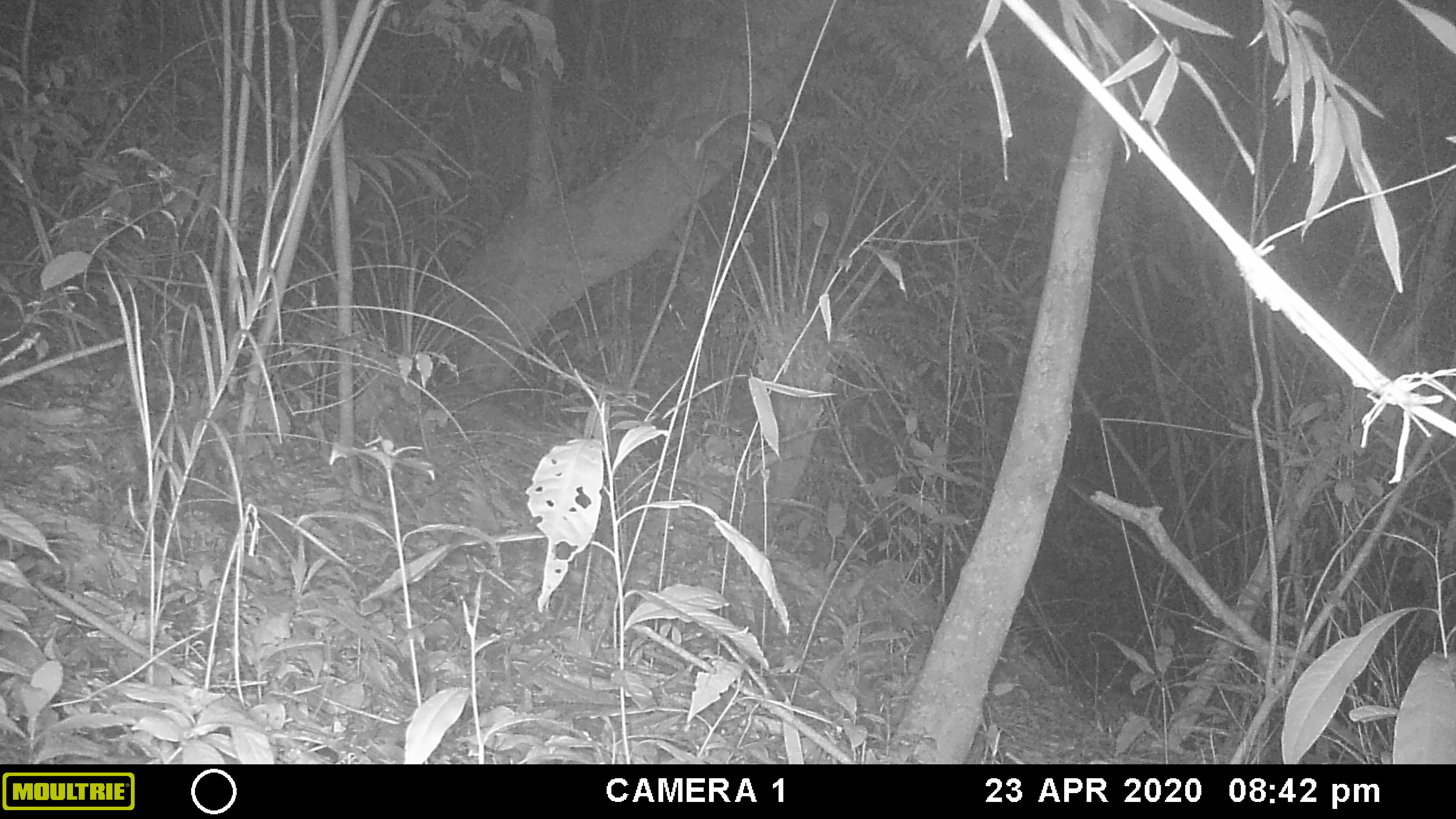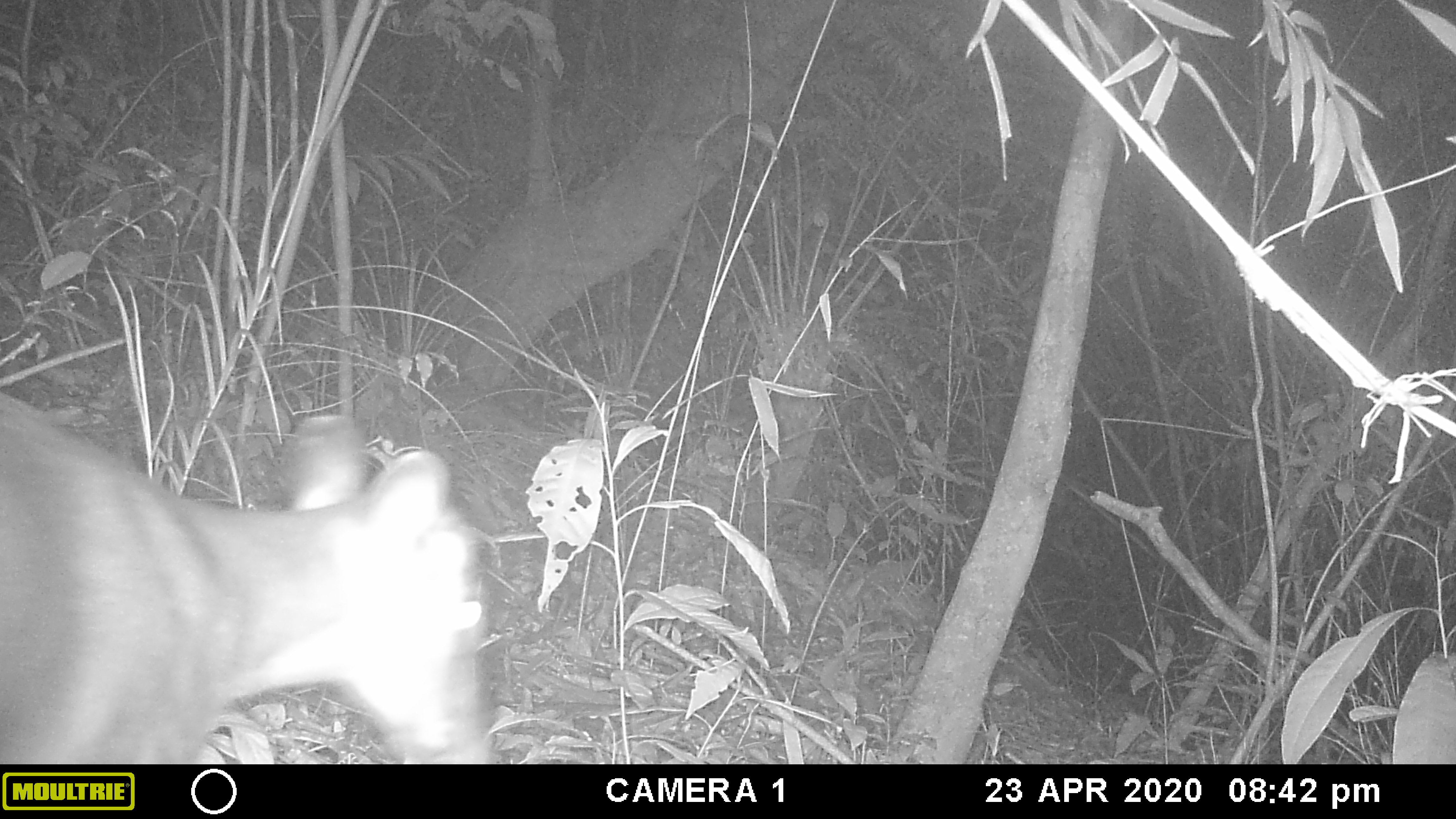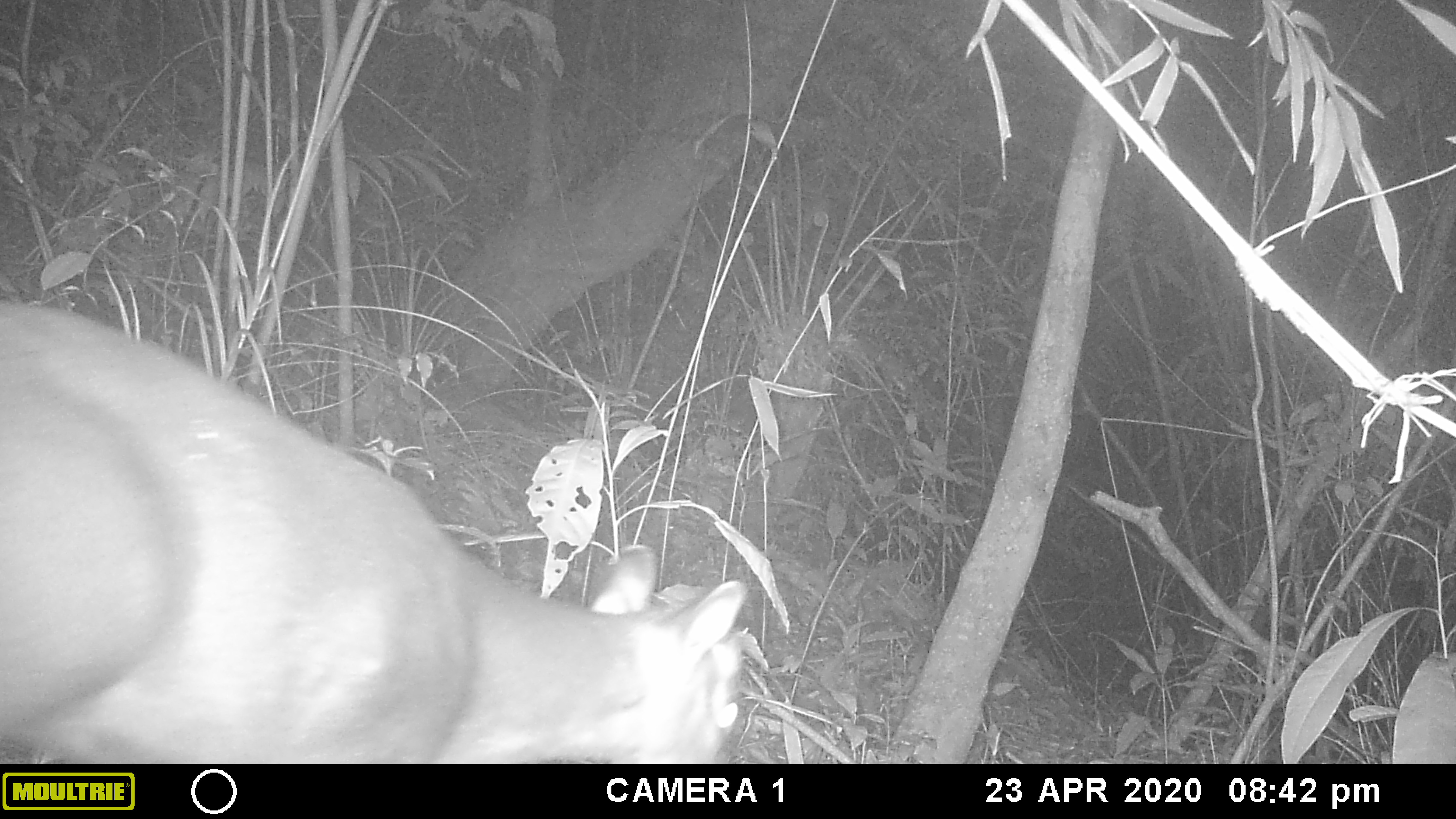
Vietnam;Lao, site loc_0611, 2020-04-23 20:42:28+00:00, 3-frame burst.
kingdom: Animalia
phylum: Chordata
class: Mammalia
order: Artiodactyla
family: Cervidae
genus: Muntiacus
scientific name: Muntiacus rooseveltorum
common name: roosevelt's muntjac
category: roosevelts muntjac group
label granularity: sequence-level